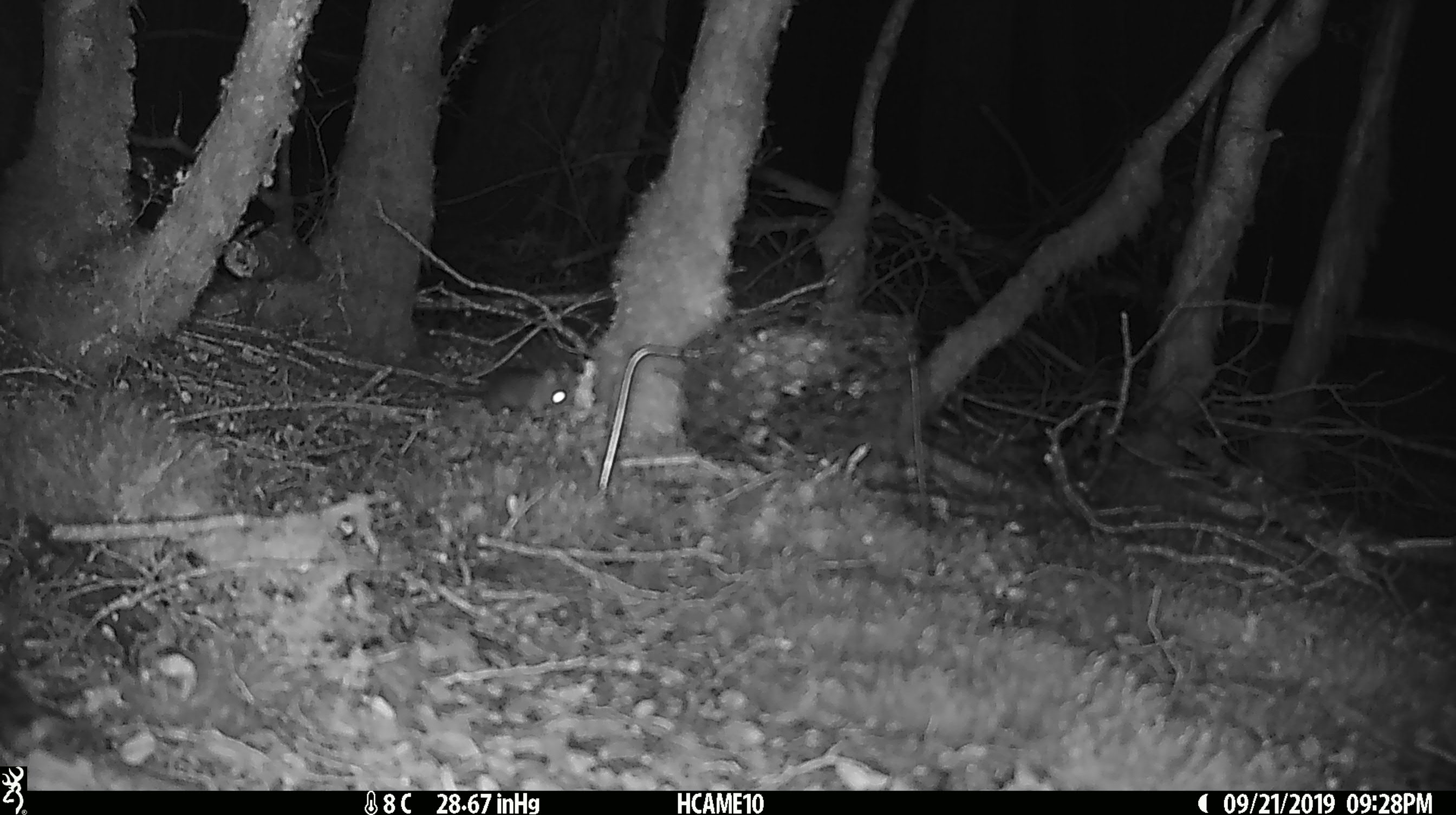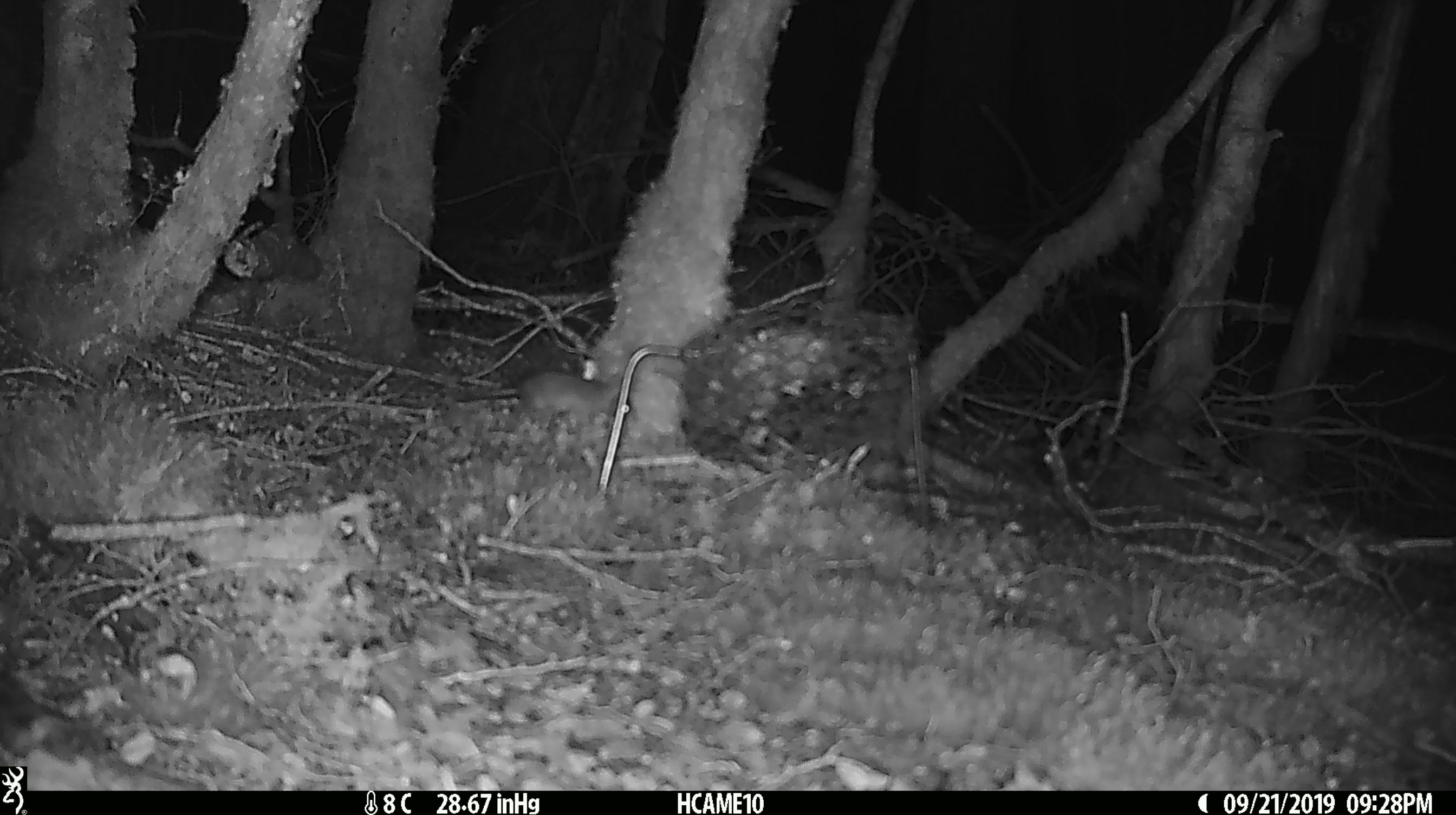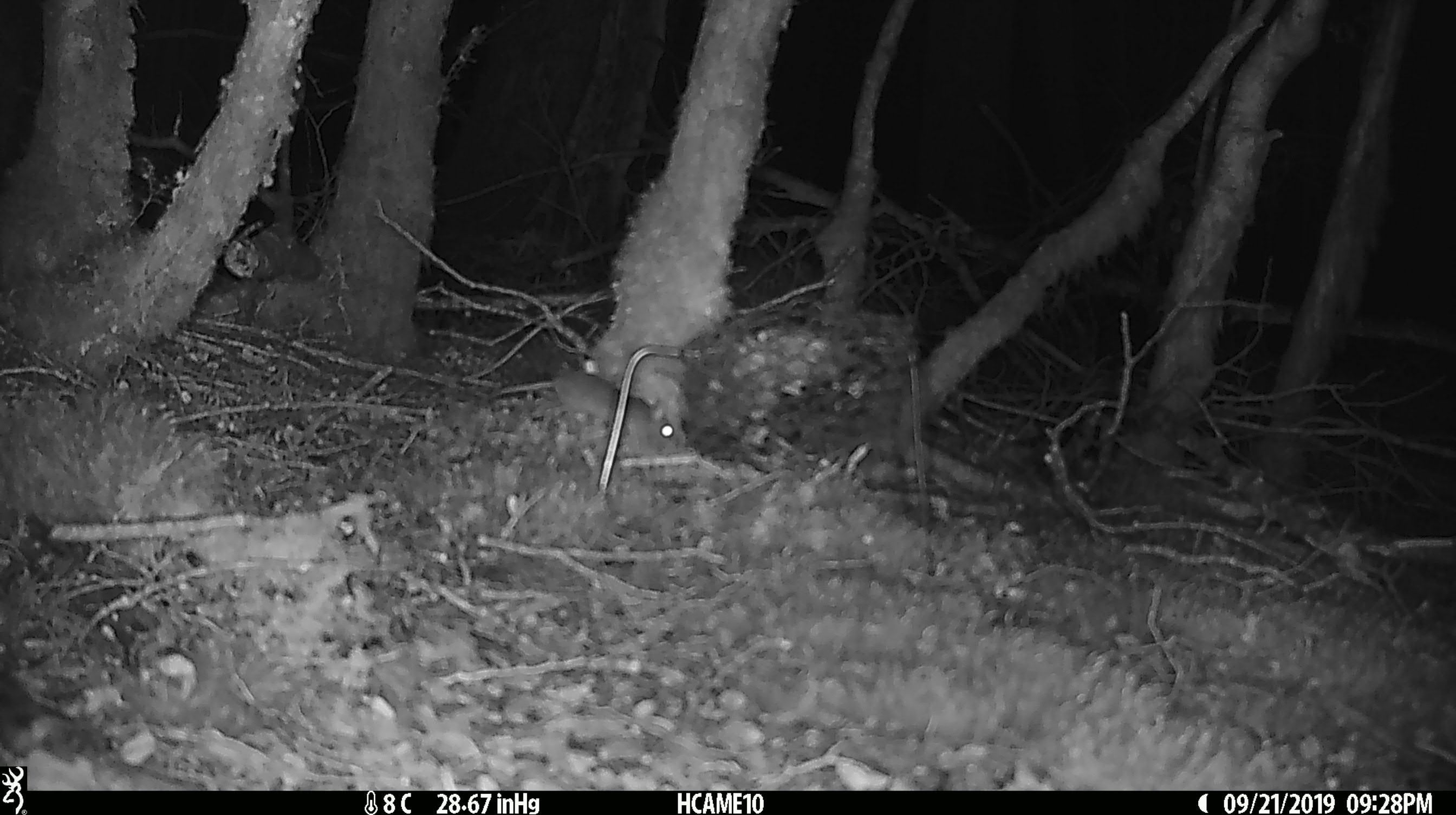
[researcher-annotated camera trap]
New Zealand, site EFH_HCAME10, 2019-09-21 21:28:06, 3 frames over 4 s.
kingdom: Animalia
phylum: Chordata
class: Mammalia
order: Rodentia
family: Muridae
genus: Mus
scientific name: Mus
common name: mouse